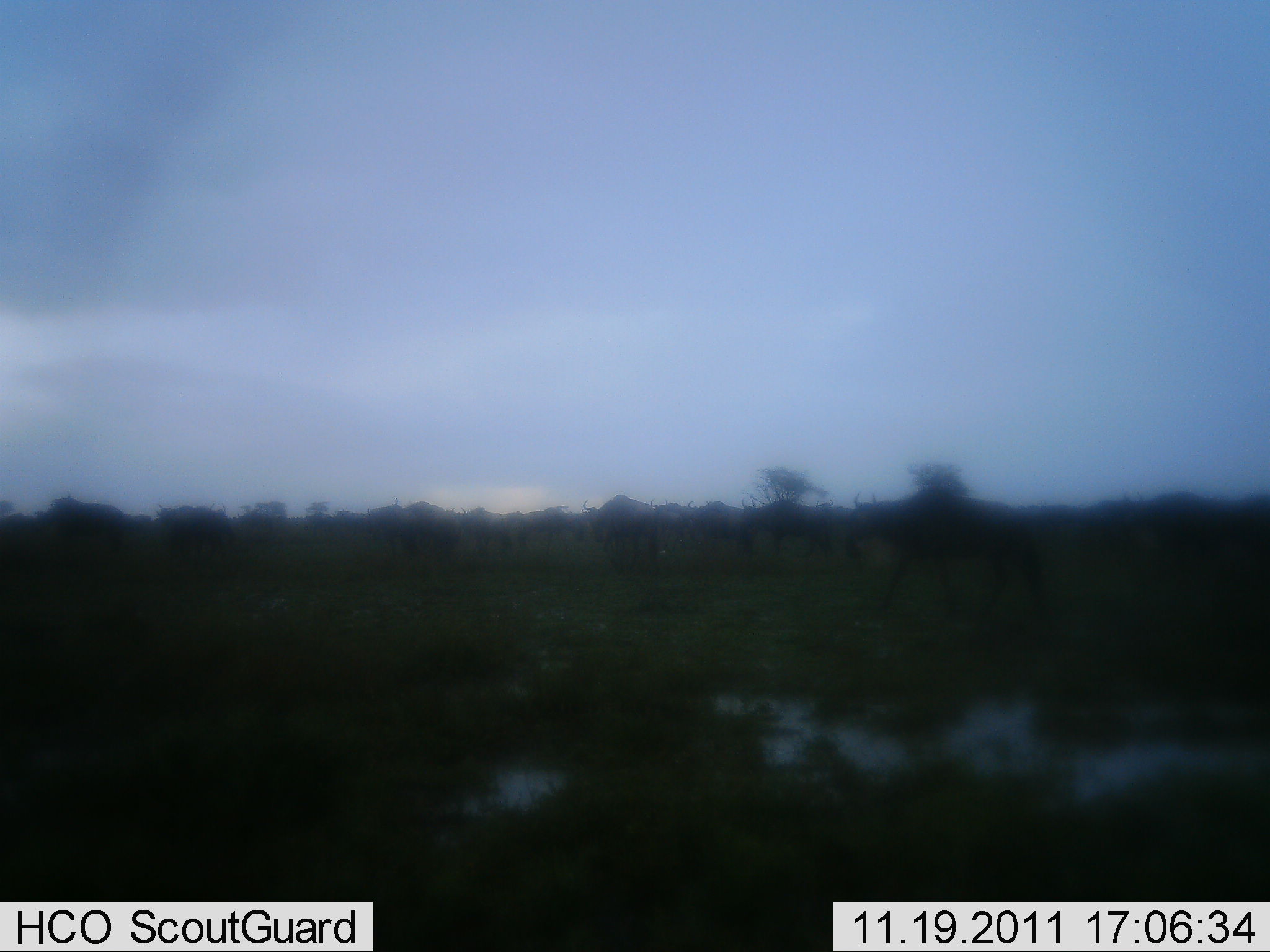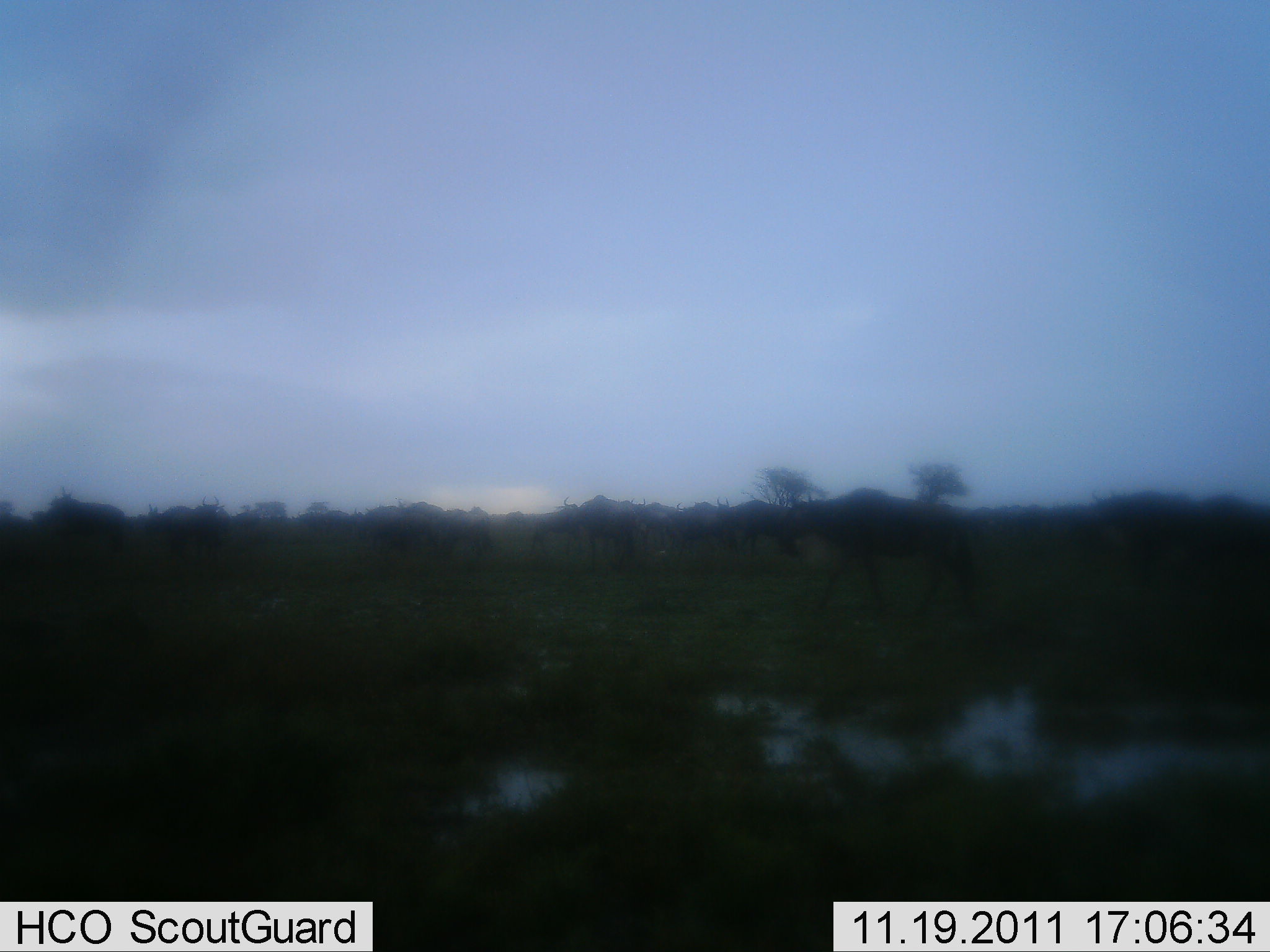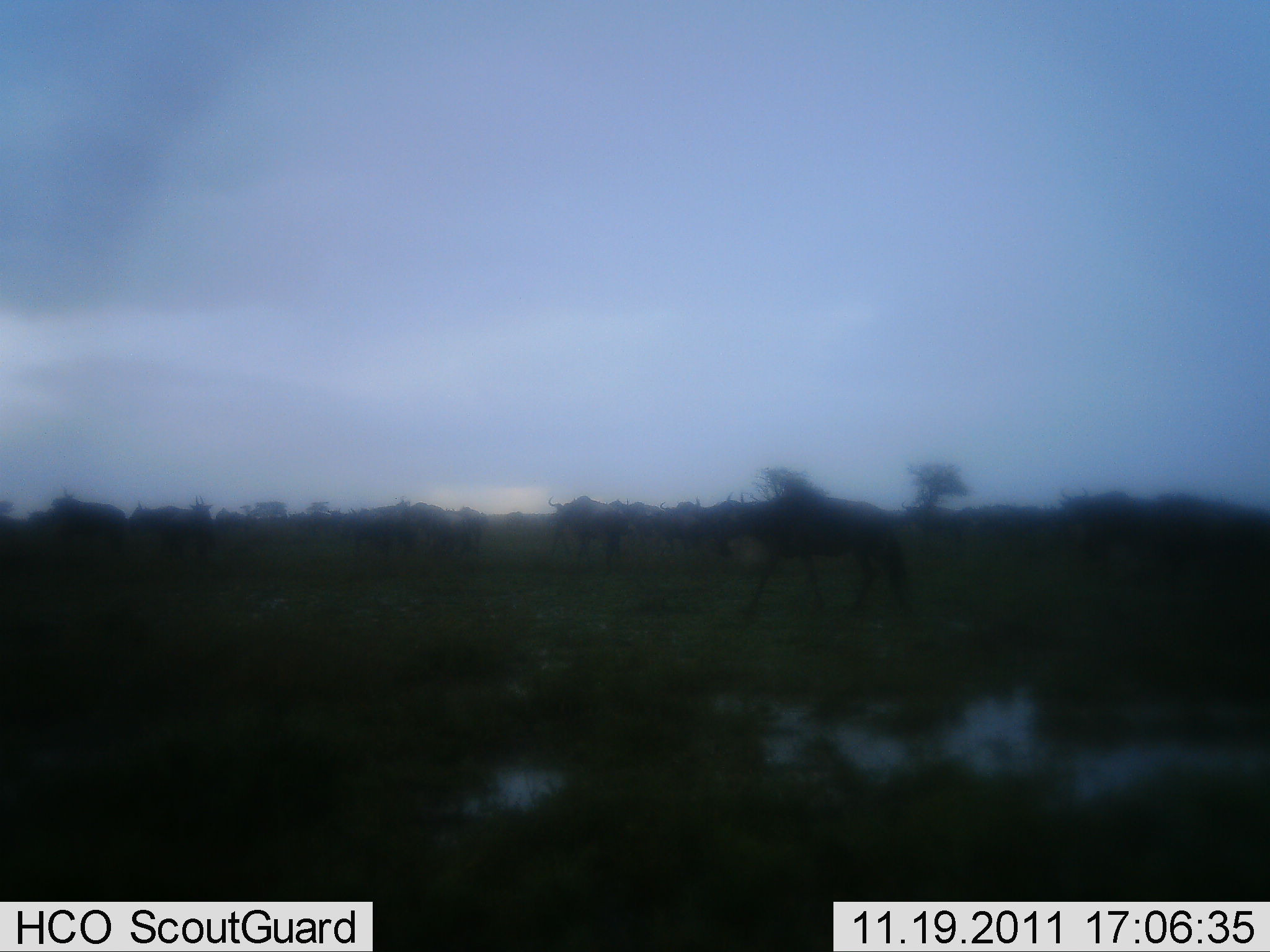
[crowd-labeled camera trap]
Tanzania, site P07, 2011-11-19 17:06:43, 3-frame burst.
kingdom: Animalia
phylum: Chordata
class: Mammalia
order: Artiodactyla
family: Bovidae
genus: Connochaetes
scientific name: Connochaetes taurinus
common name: blue wildebeest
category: wildebeest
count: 11-50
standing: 0%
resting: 0%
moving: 93%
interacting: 0%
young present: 0%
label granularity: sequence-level